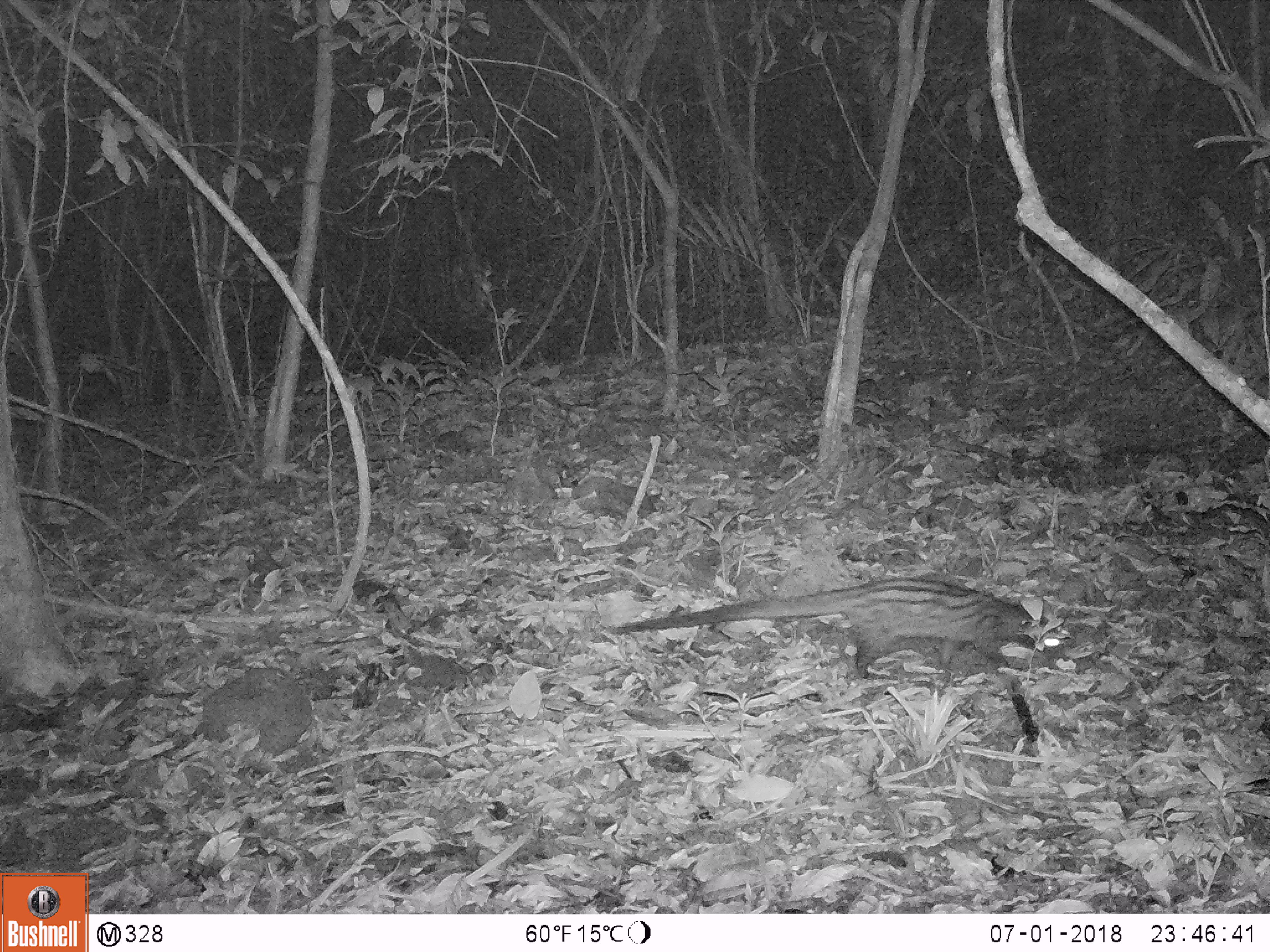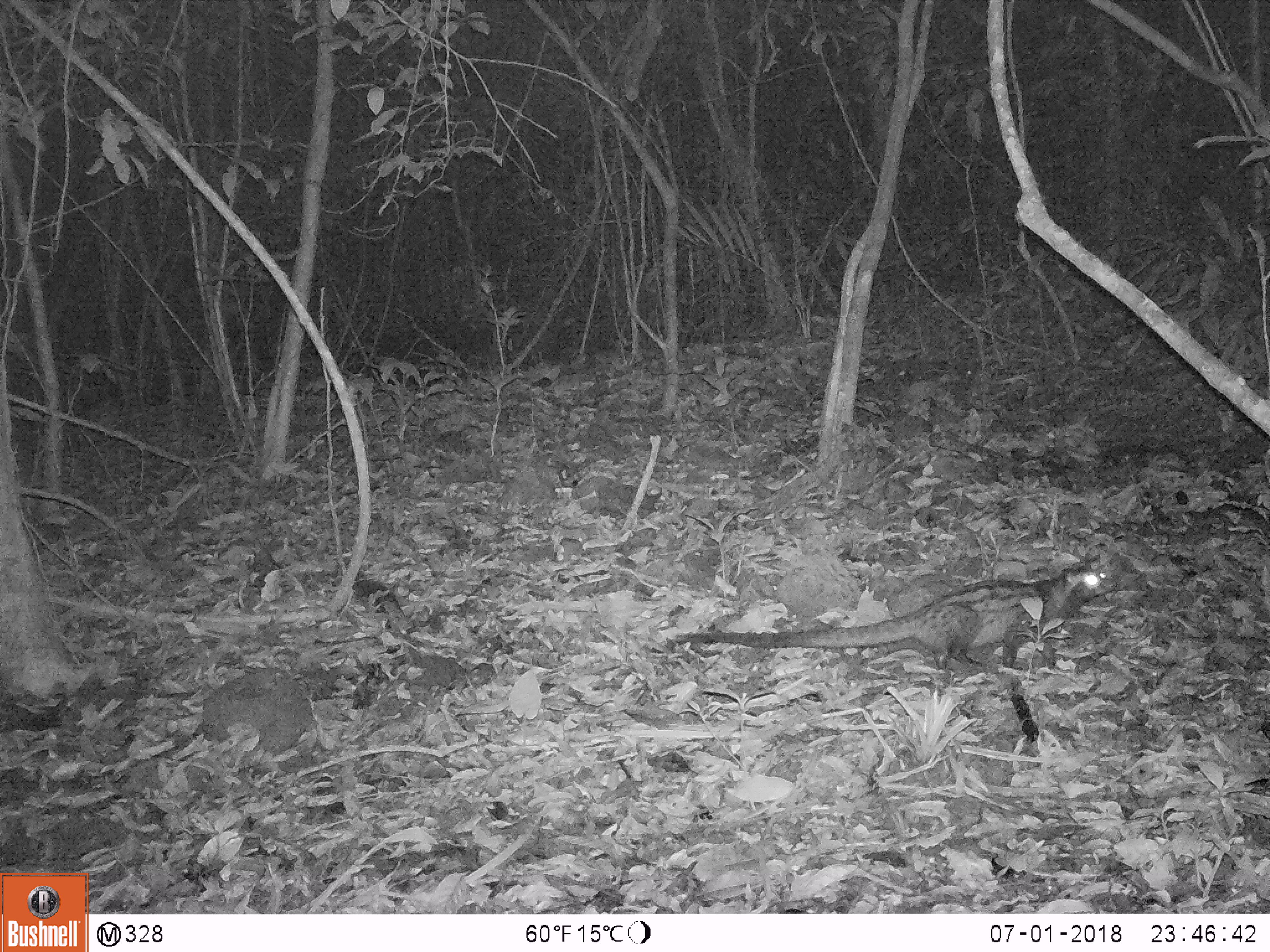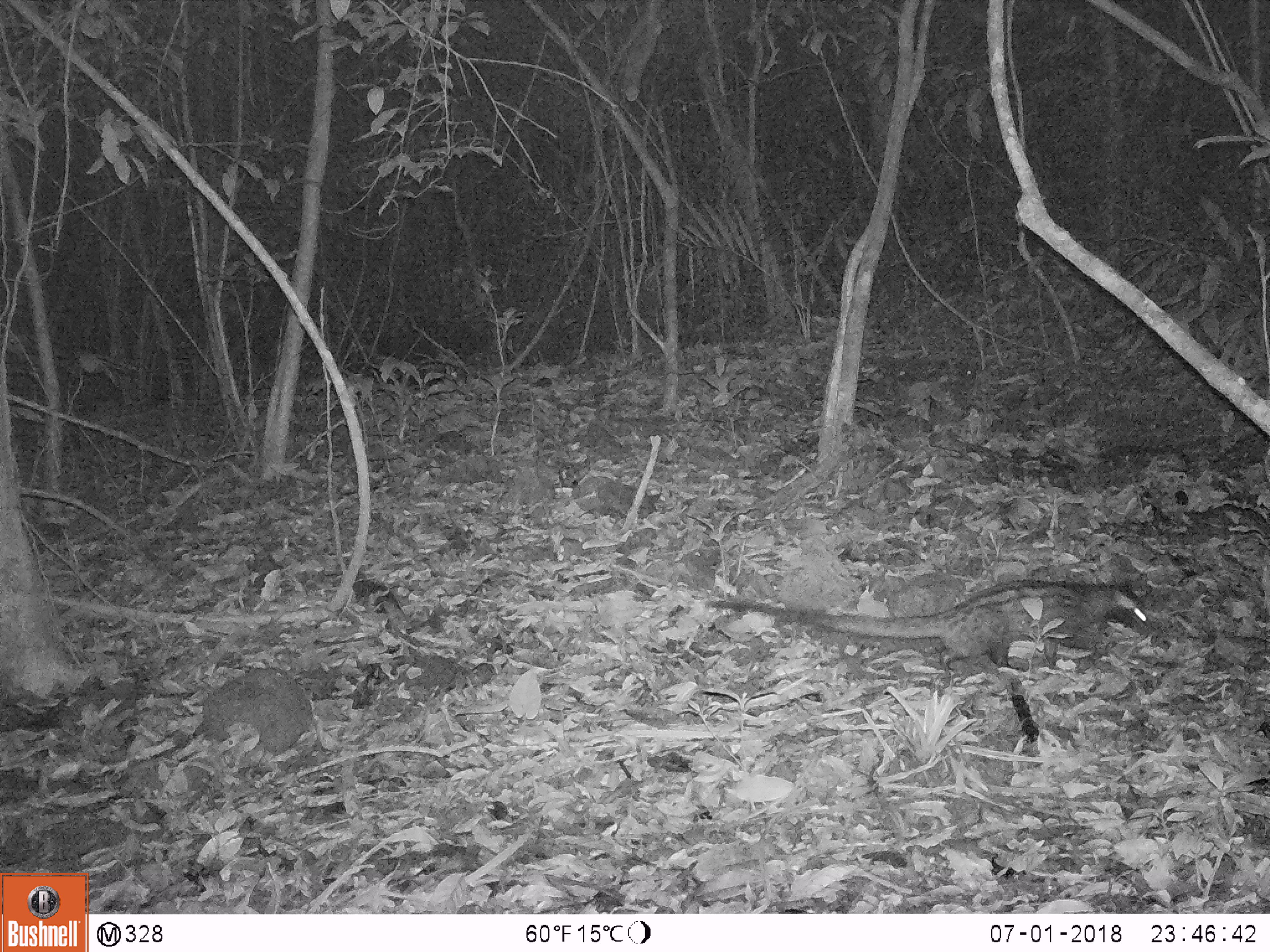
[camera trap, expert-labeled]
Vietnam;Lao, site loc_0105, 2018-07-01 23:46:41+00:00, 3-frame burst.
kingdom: Animalia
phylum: Chordata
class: Mammalia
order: Carnivora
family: Viverridae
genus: Paradoxurus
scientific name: Paradoxurus hermaphroditus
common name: common palm civet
Common palm civet (Paradoxurus hermaphroditus). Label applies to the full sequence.